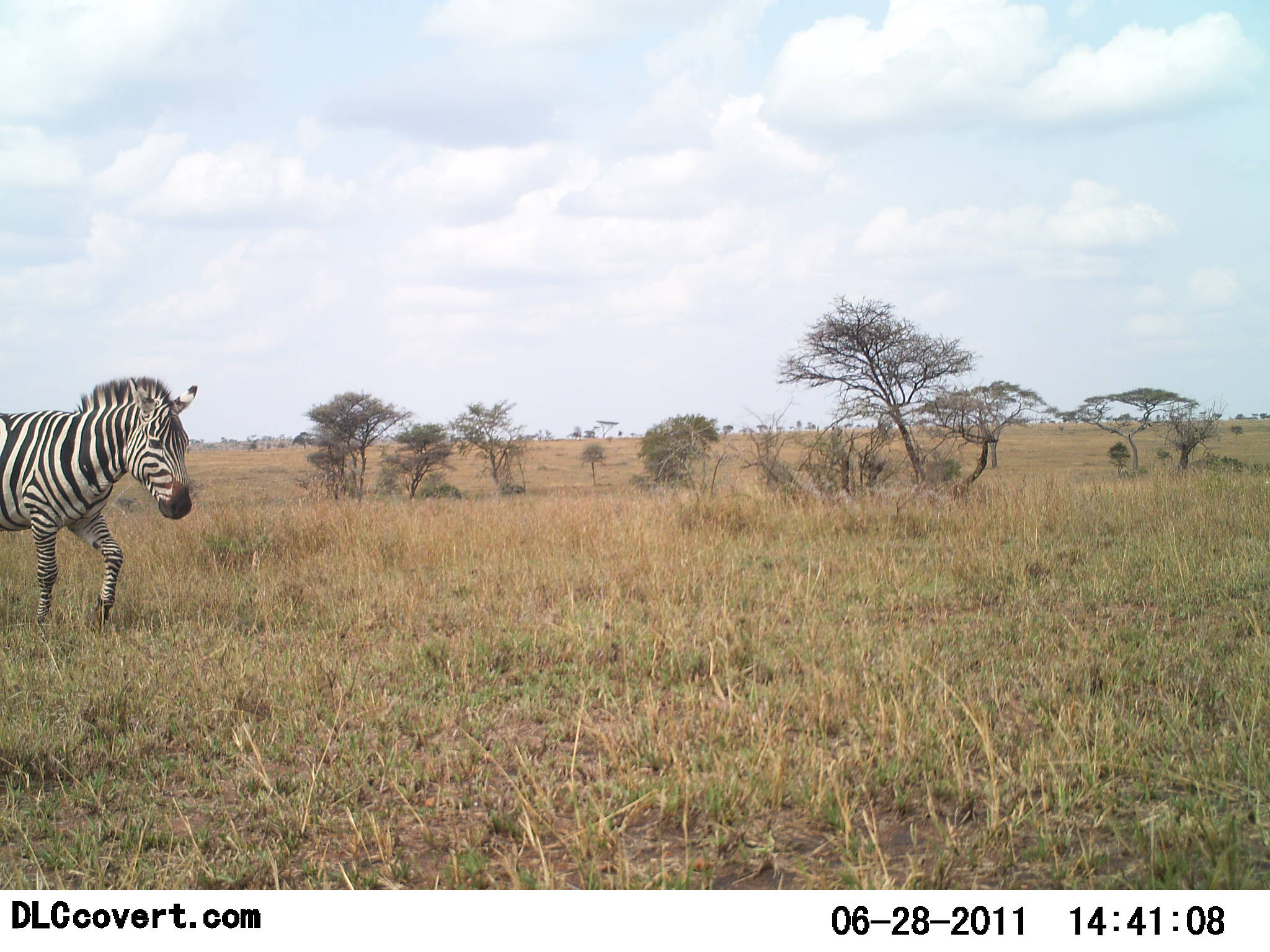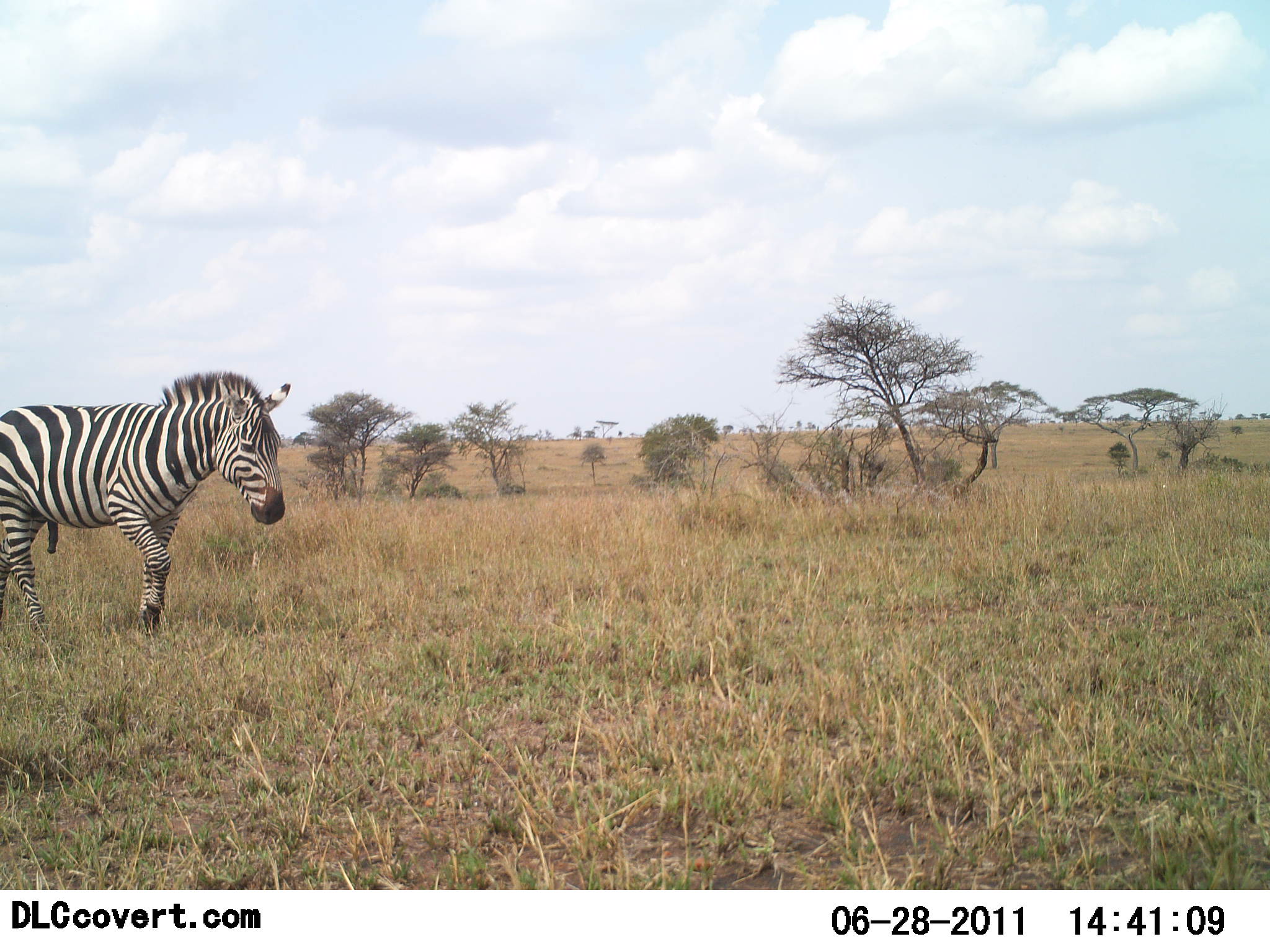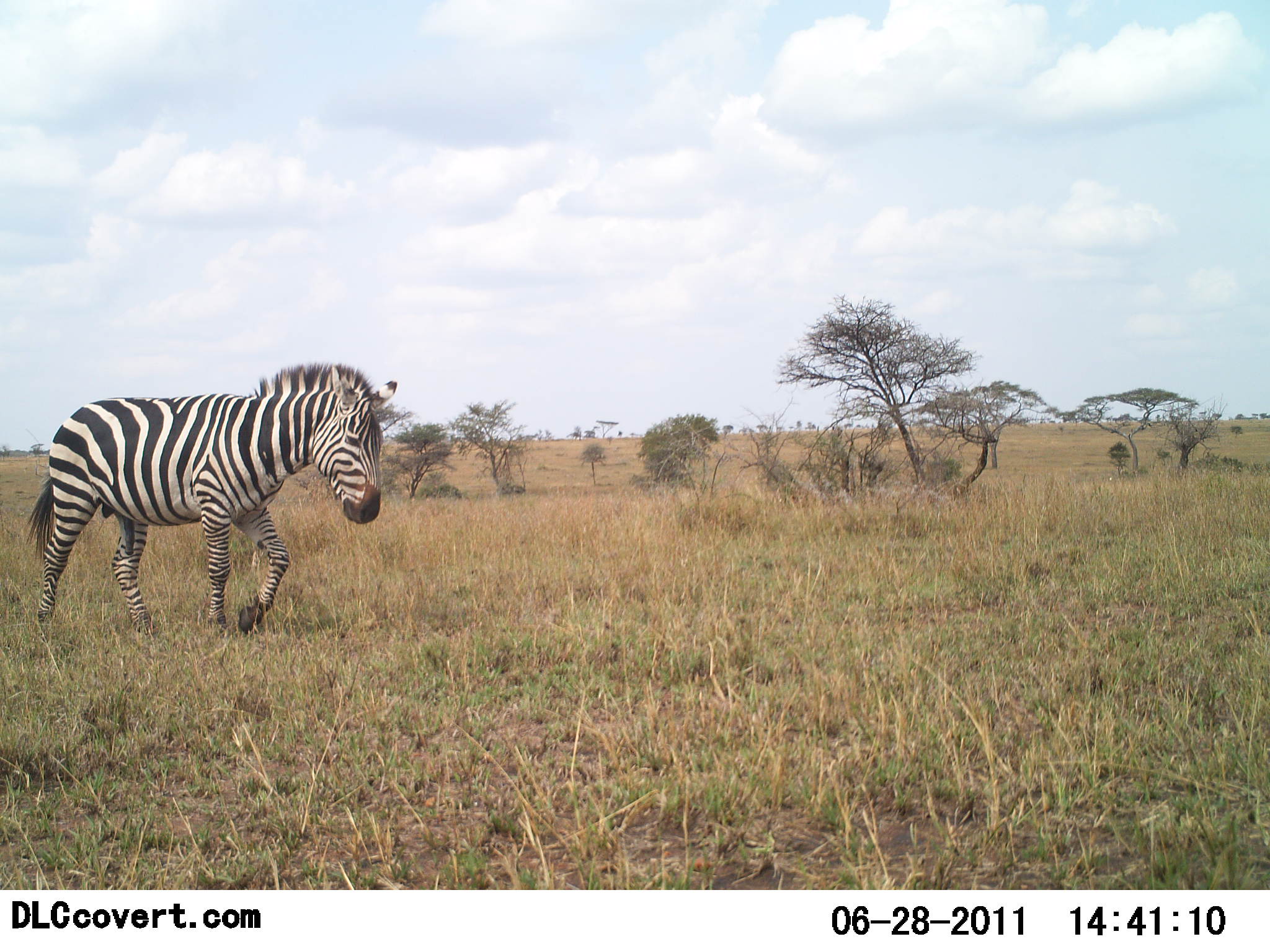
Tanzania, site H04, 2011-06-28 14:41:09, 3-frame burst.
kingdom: Animalia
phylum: Chordata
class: Mammalia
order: Perissodactyla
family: Equidae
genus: Equus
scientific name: Equus quagga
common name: plains zebra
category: zebra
Zebra (plains zebra) (Equus quagga), count 1. Behavior (volunteer vote fractions): standing 8%, resting 0%, moving 100%, interacting 0%. Young present (vote fraction): 0%. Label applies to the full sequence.